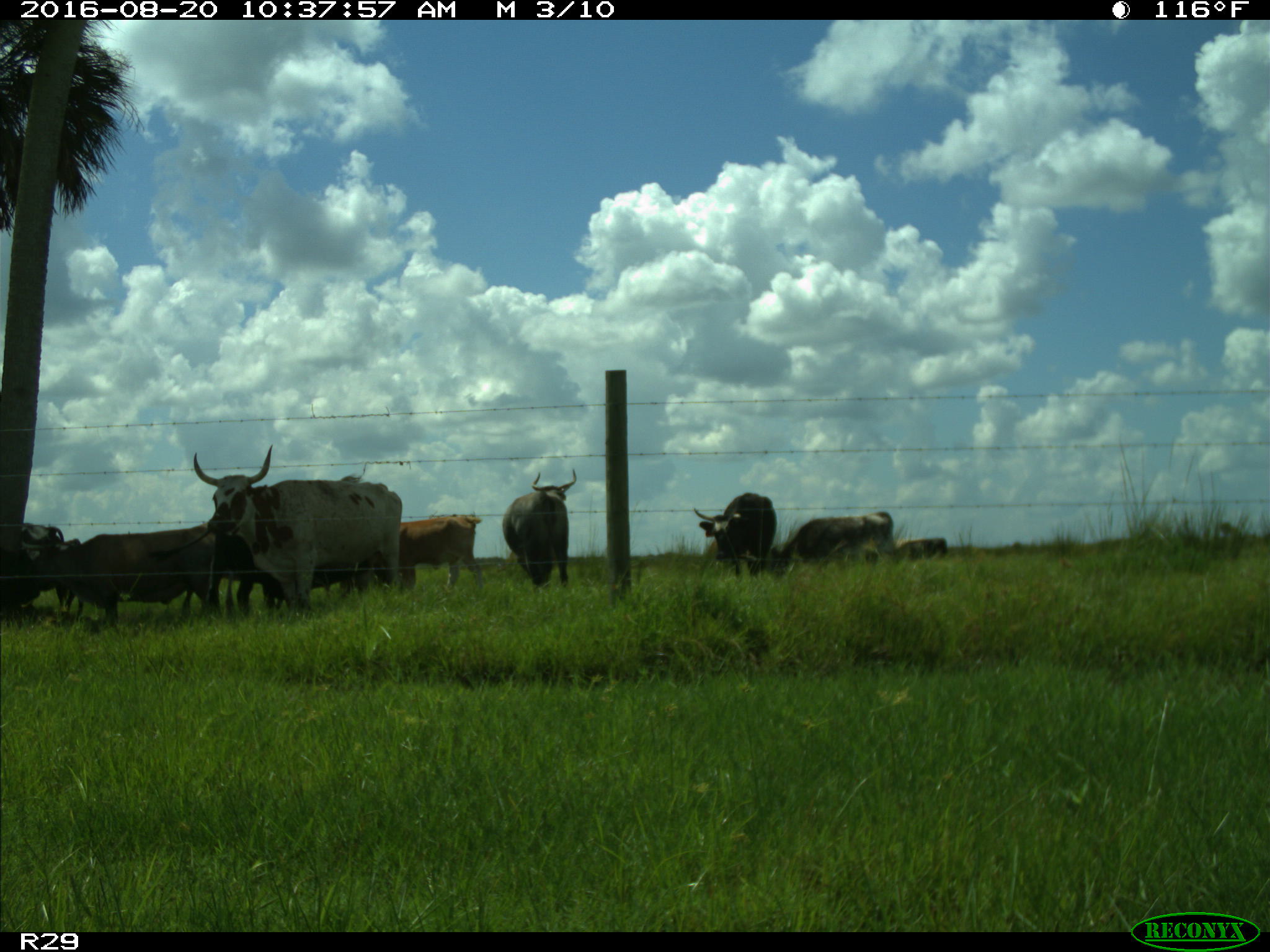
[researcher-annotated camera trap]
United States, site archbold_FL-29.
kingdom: Animalia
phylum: Chordata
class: Mammalia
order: Artiodactyla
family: Bovidae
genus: Bos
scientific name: Bos taurus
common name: domestic cow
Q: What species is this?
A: Bos taurus (domestic cow).